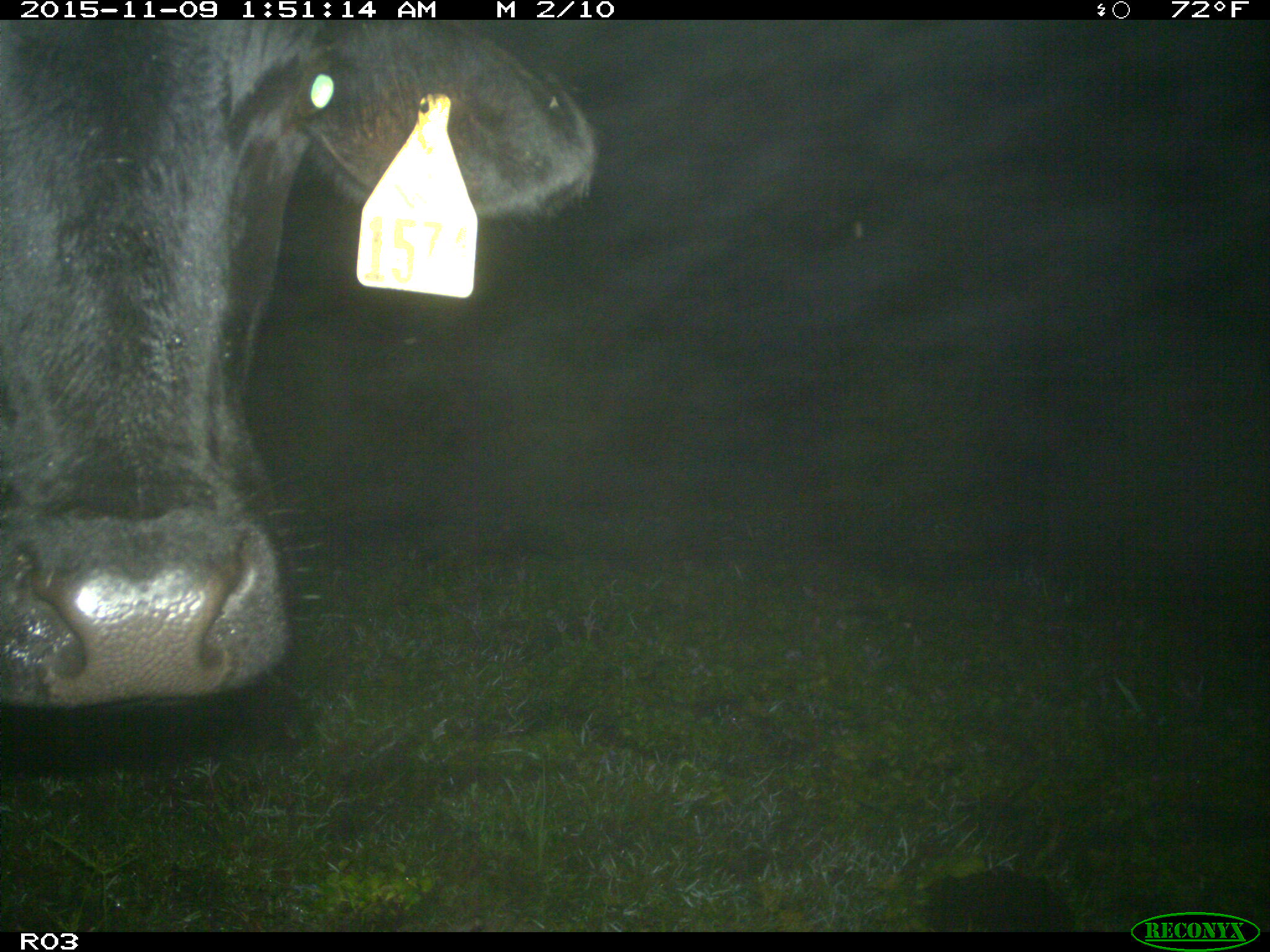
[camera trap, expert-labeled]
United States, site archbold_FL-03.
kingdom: Animalia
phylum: Chordata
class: Mammalia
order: Artiodactyla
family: Bovidae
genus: Bos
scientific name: Bos taurus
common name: domestic cow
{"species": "Bos taurus (domestic cow)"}